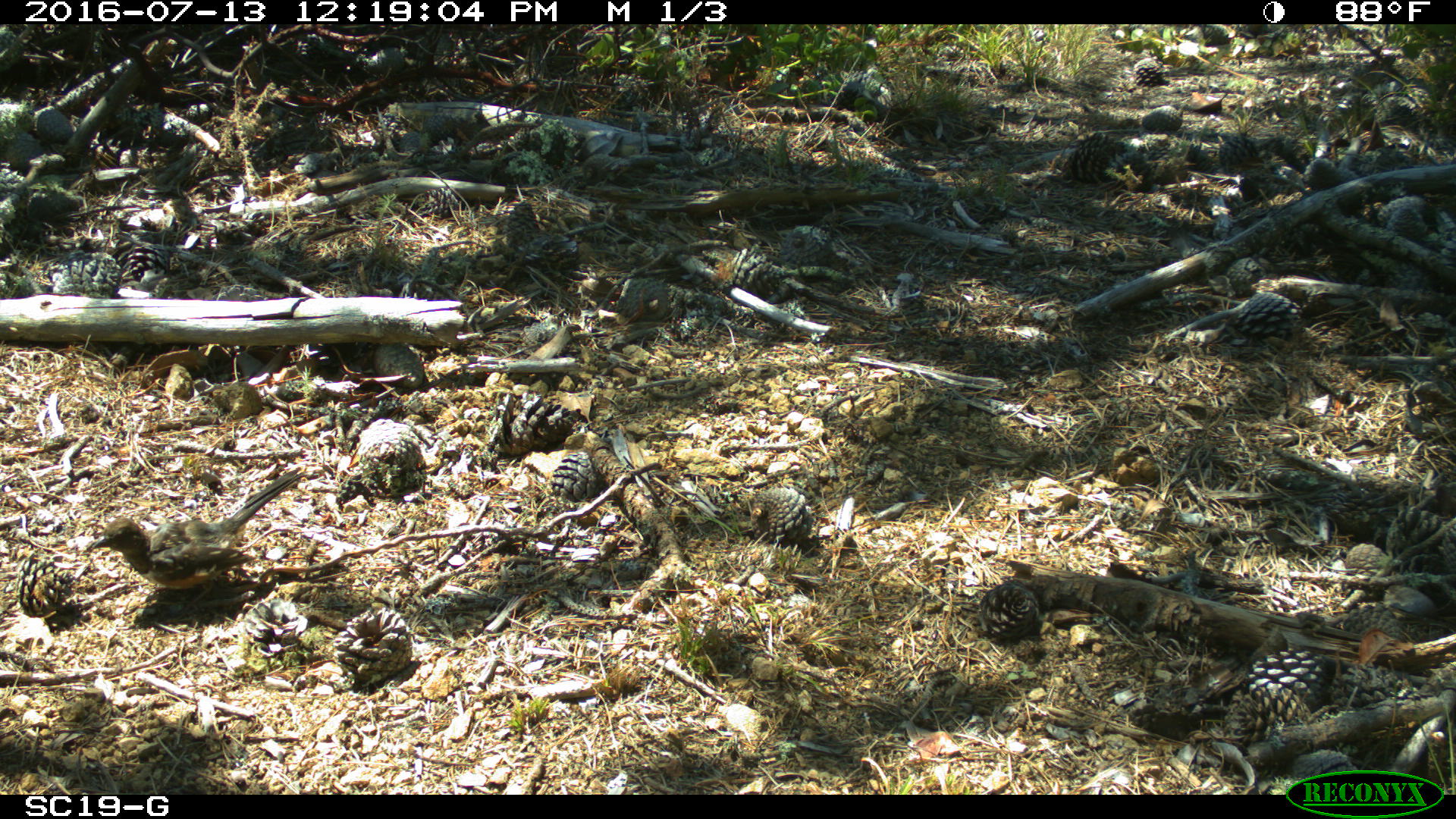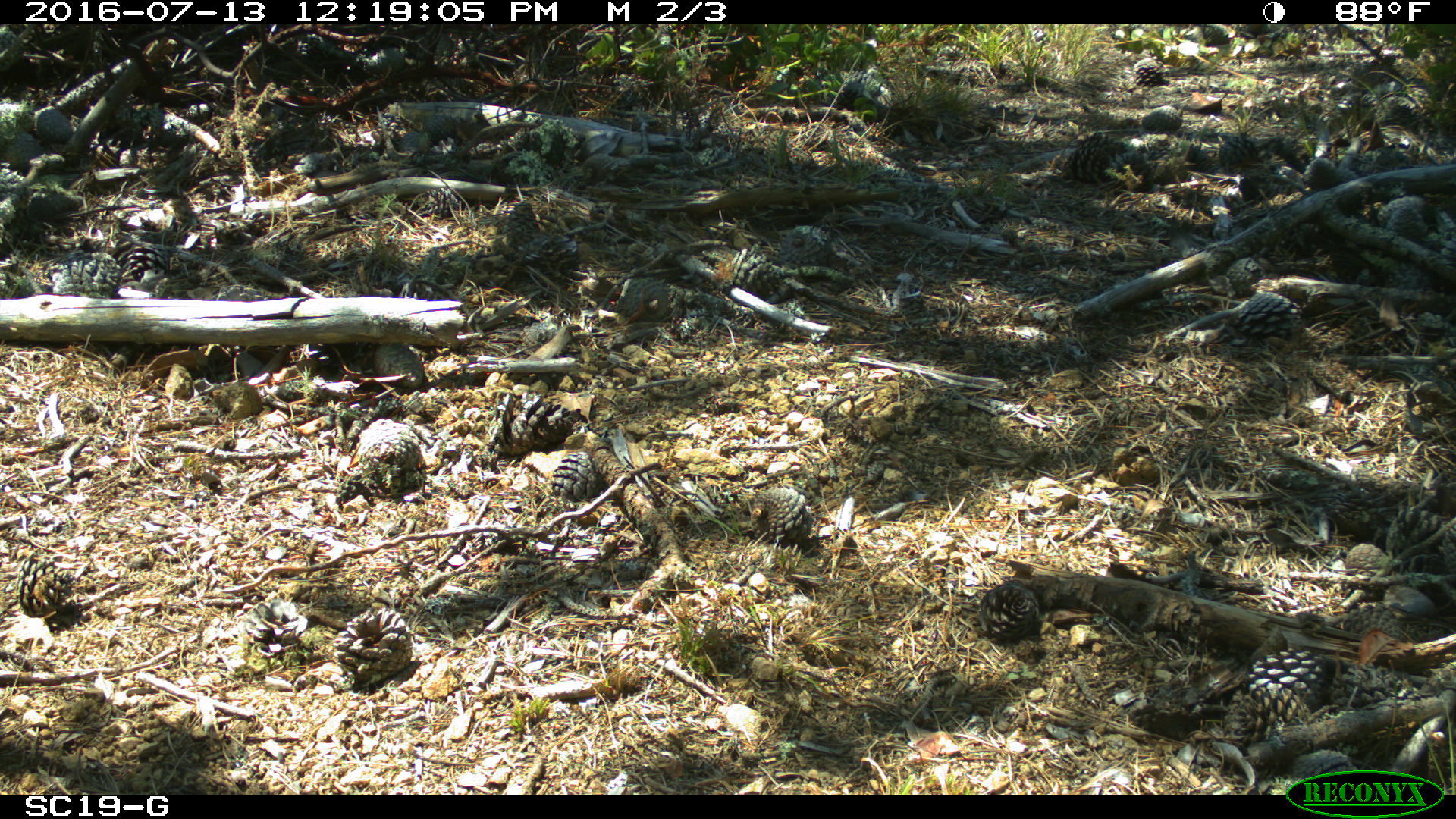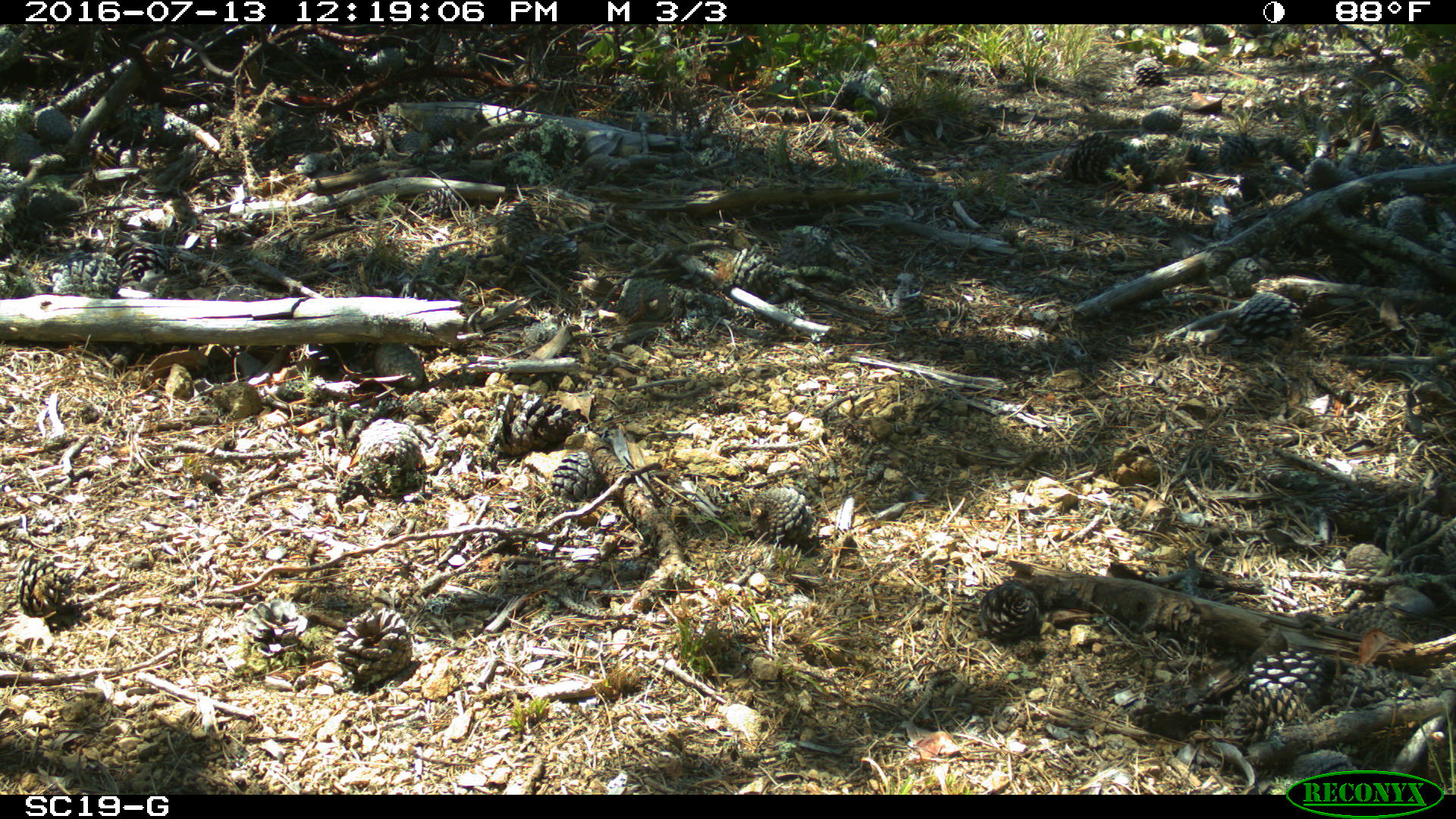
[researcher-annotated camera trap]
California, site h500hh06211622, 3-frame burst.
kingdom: Animalia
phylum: Chordata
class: Aves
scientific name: Aves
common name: bird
Bird (Aves).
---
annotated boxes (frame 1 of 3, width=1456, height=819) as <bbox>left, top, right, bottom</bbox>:
bird: <bbox>88, 466, 309, 620</bbox>